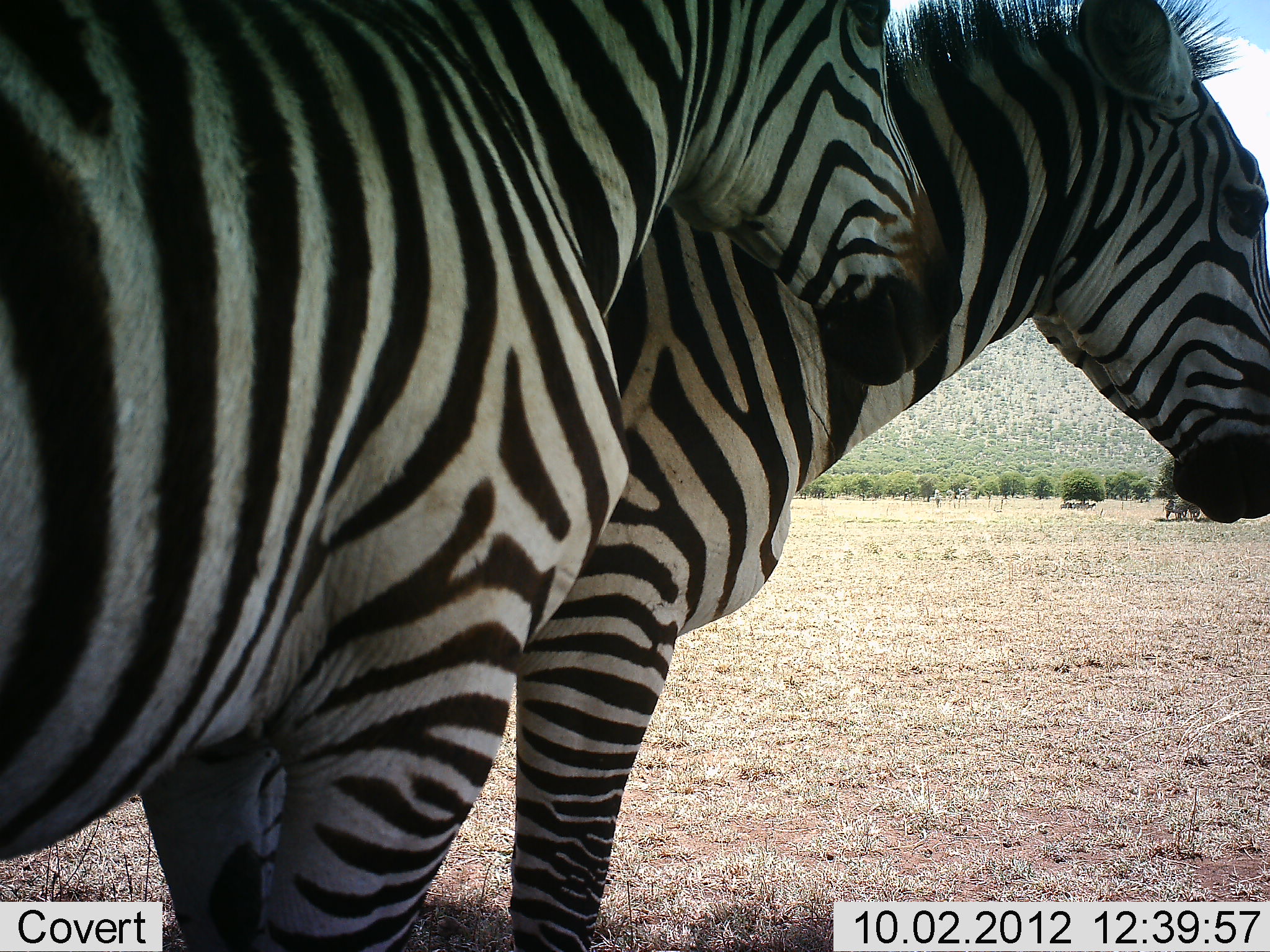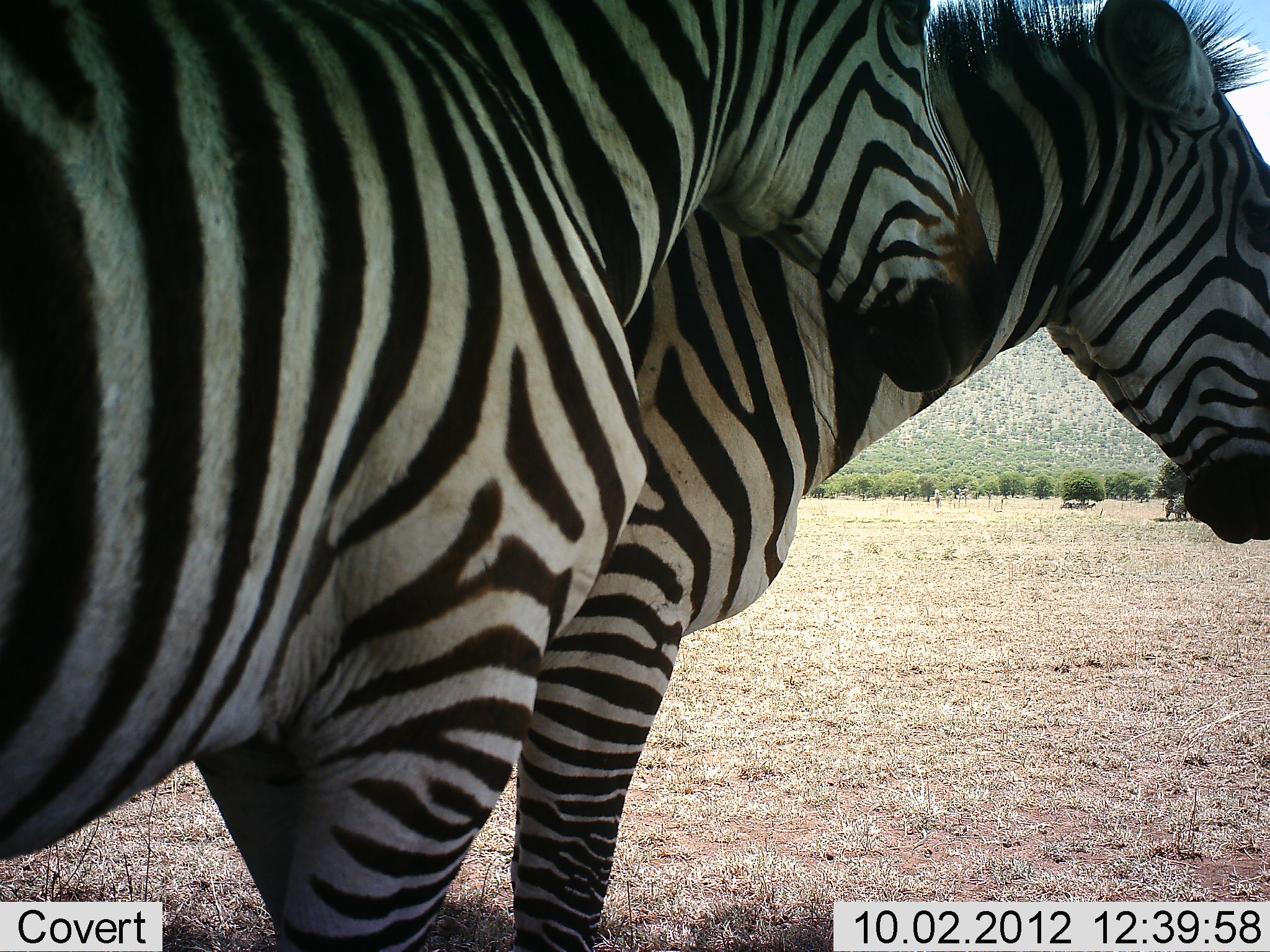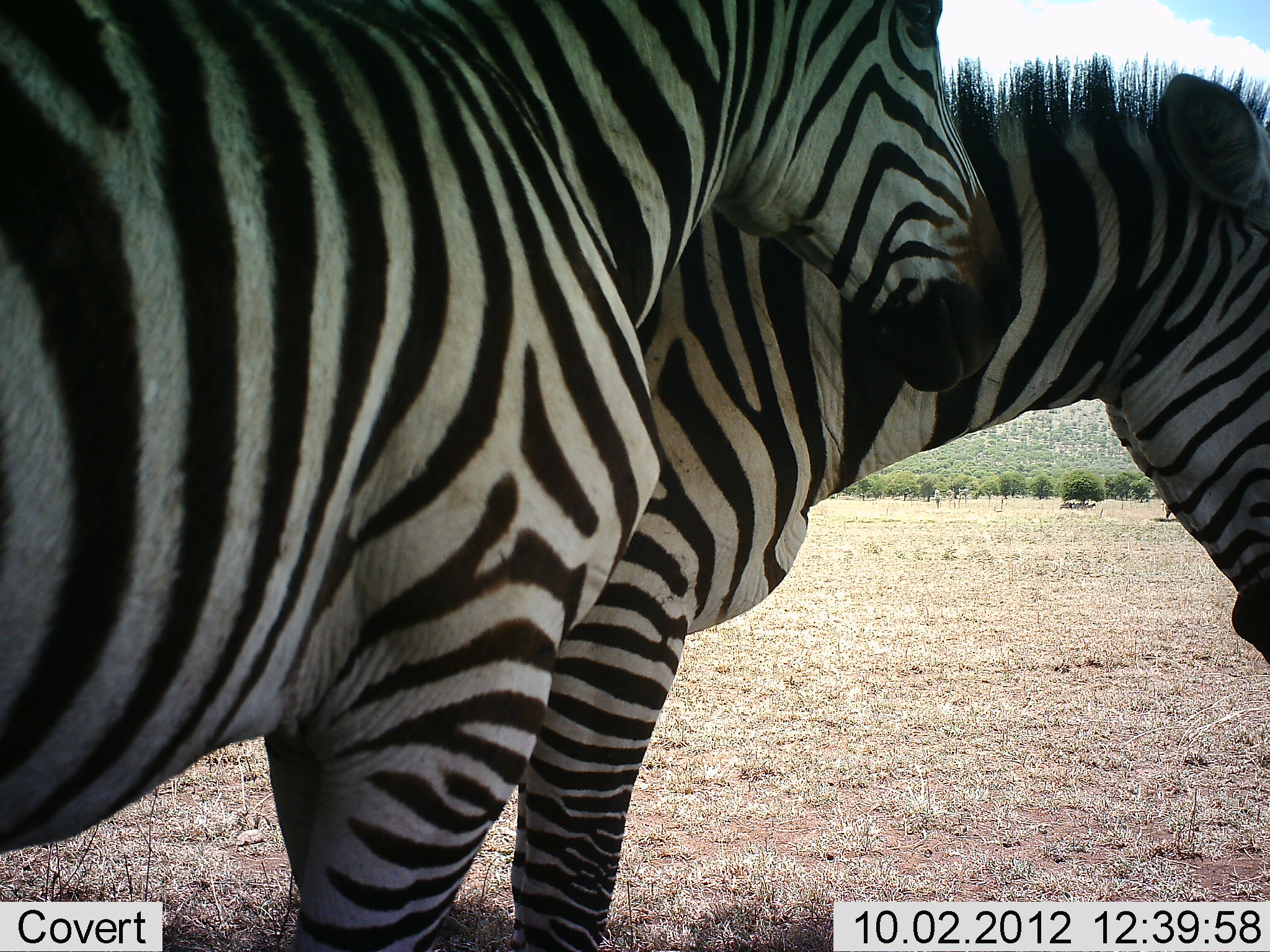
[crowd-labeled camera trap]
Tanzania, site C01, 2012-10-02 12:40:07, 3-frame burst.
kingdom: Animalia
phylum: Chordata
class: Mammalia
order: Perissodactyla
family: Equidae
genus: Equus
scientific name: Equus quagga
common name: plains zebra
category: zebra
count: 2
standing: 100%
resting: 0%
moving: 0%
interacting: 20%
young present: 0%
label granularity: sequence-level